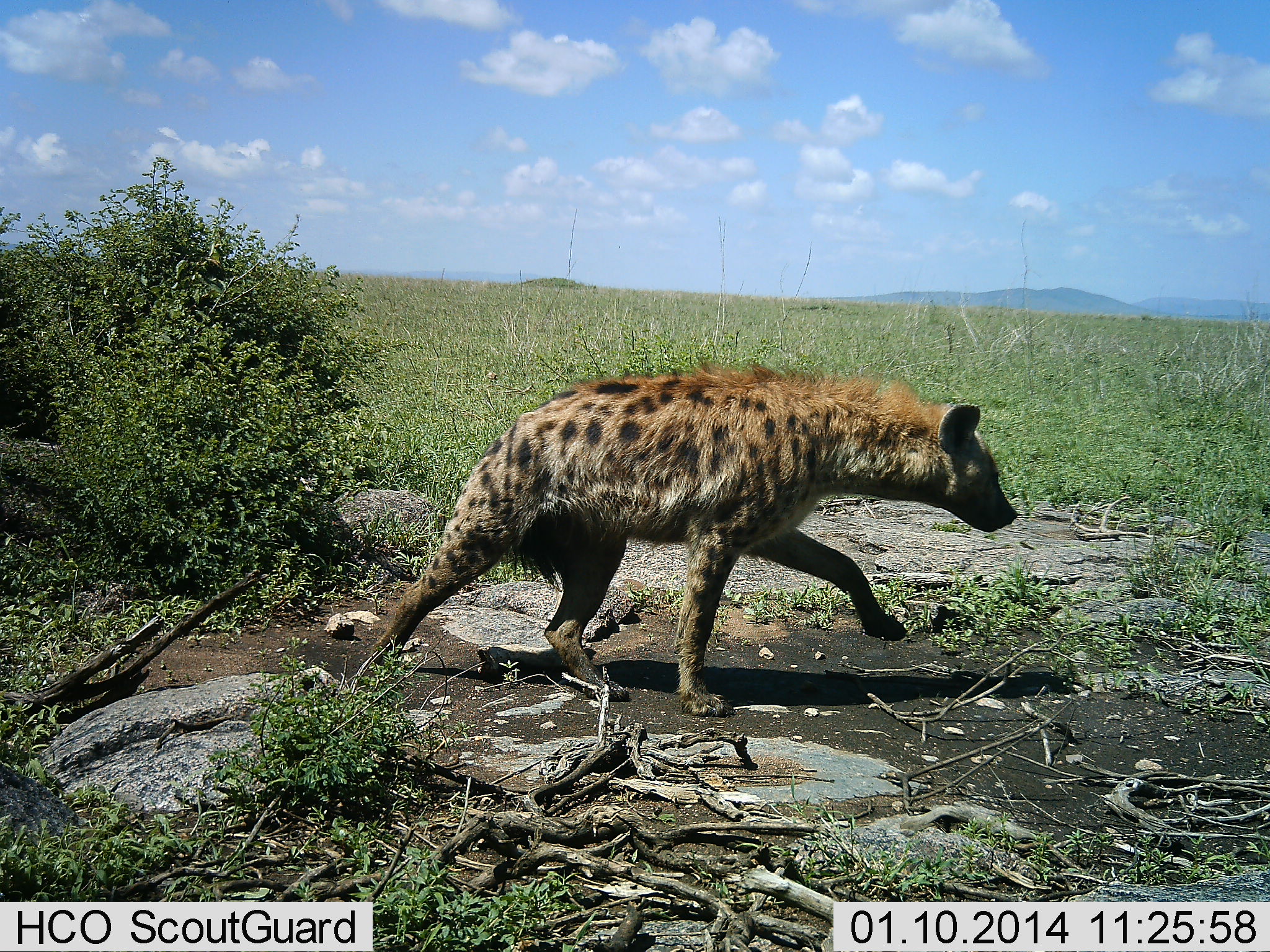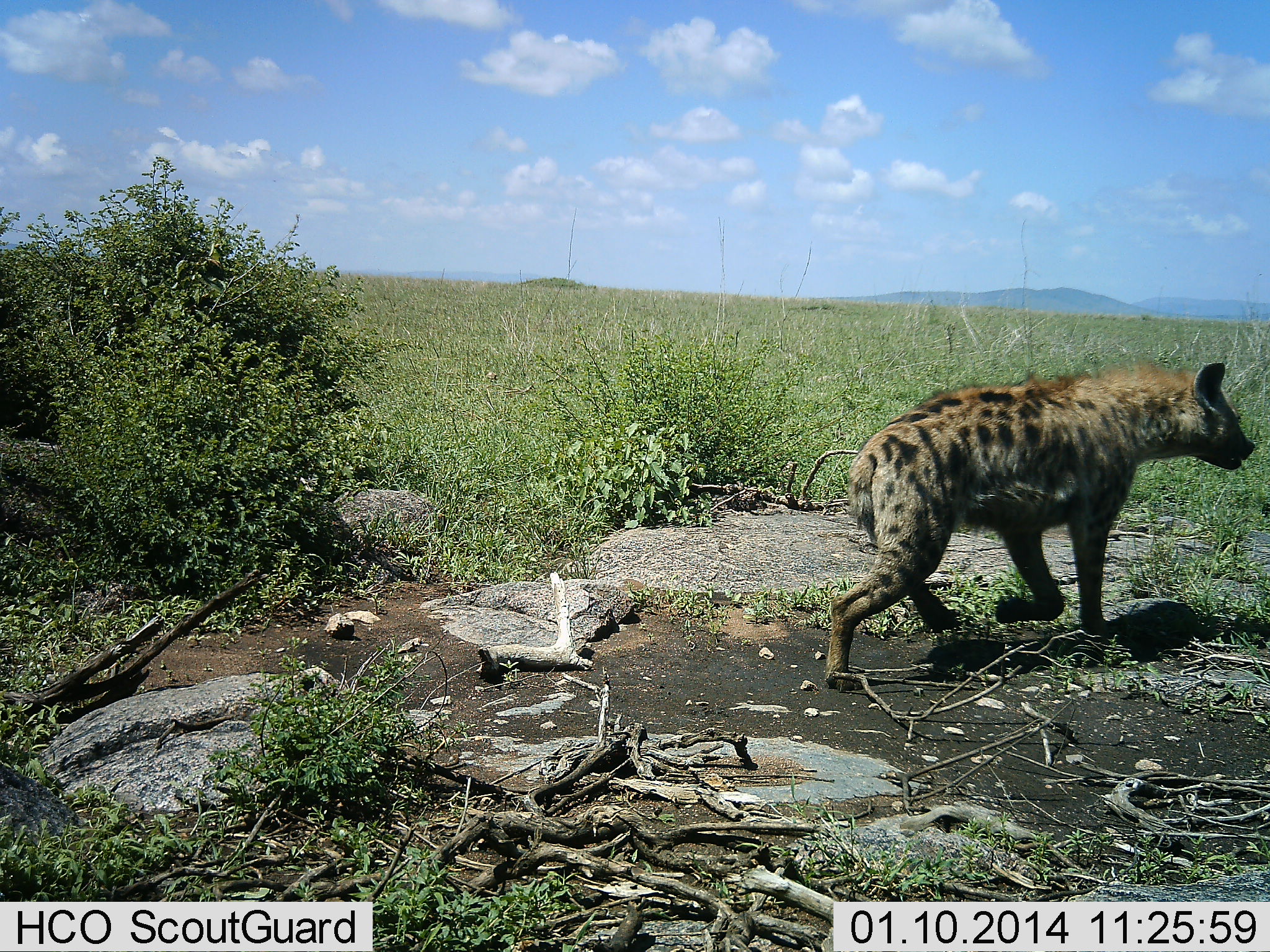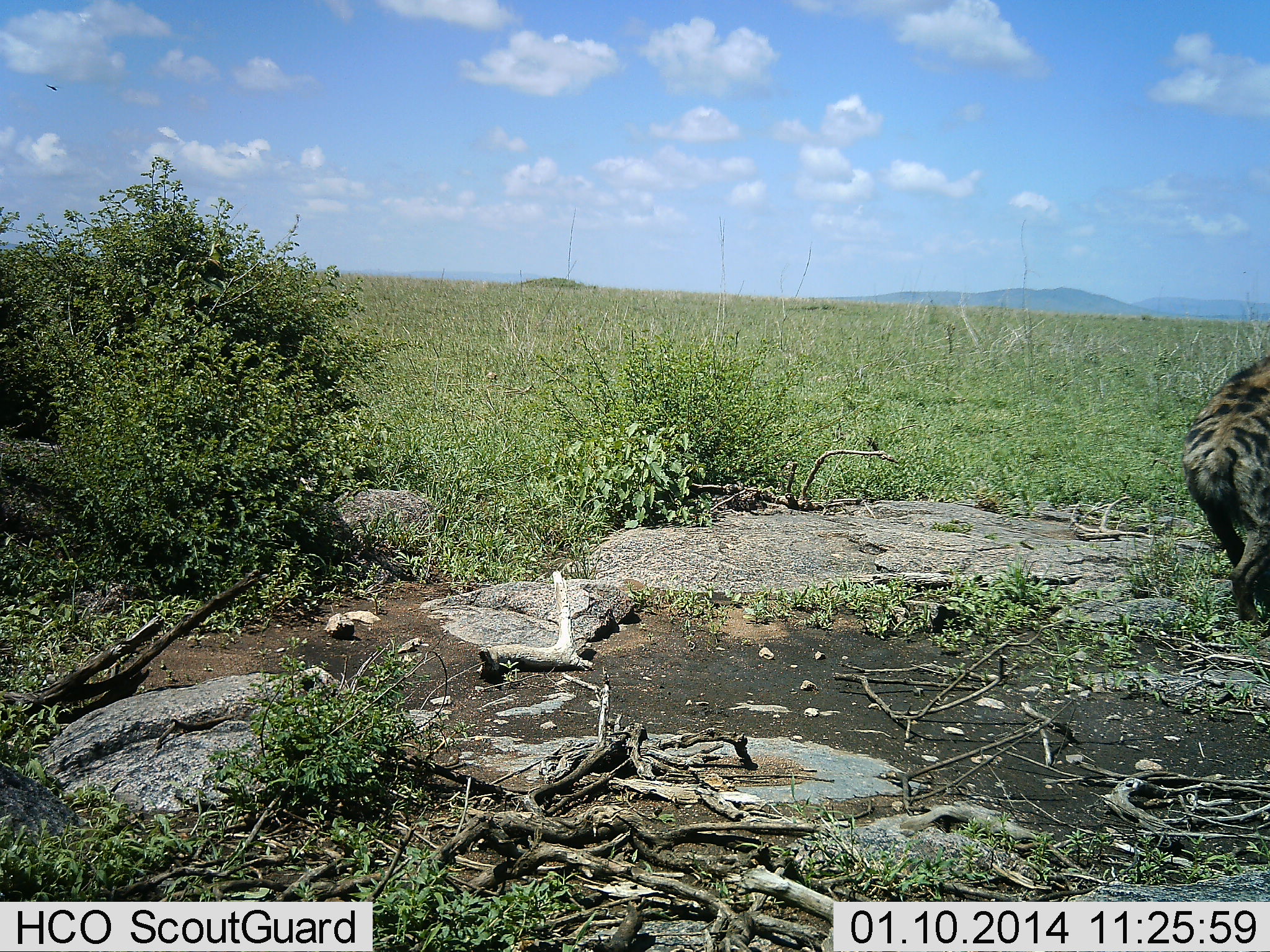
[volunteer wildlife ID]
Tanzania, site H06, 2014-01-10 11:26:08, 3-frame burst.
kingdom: Animalia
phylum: Chordata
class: Mammalia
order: Carnivora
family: Hyaenidae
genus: Crocuta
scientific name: Crocuta crocuta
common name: spotted hyena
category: hyenaspotted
Hyenaspotted (spotted hyena) (Crocuta crocuta), count 1. Behavior (volunteer vote fractions): standing 0%, resting 0%, moving 100%, interacting 0%. Young present (vote fraction): 0%. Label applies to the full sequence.